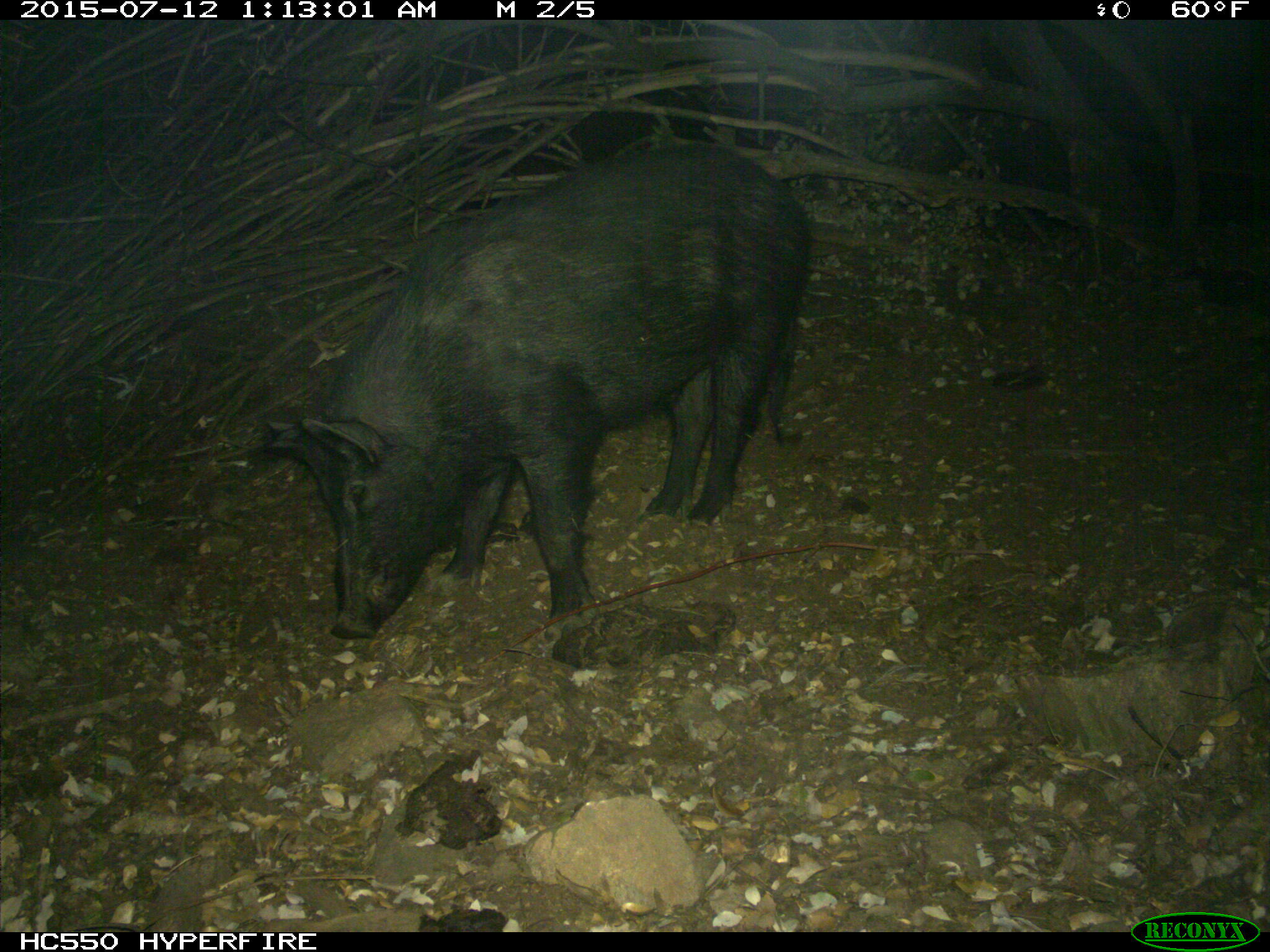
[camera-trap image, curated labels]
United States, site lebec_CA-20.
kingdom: Animalia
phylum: Chordata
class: Mammalia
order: Artiodactyla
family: Suidae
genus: Sus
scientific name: Sus scrofa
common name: wild boar